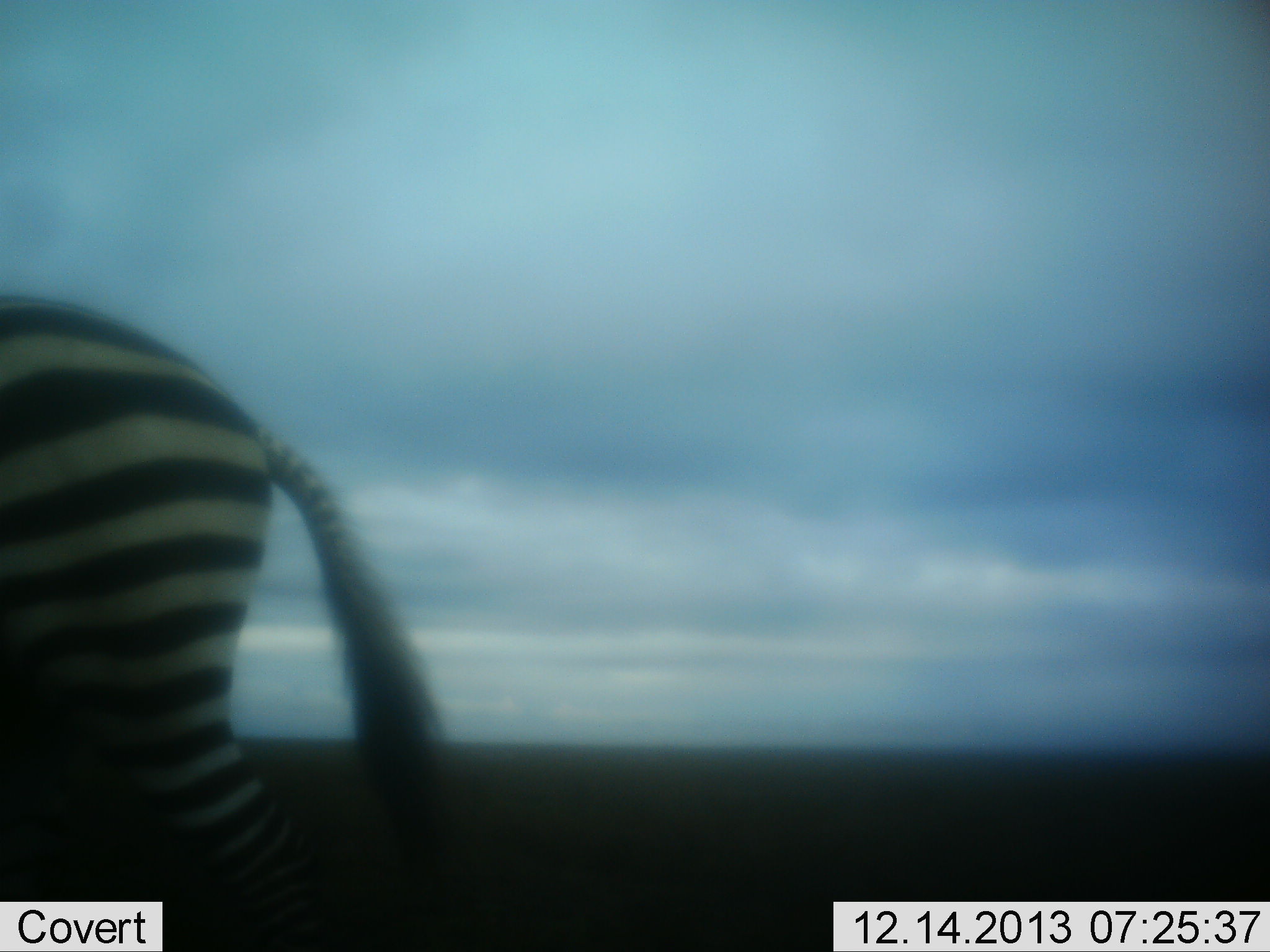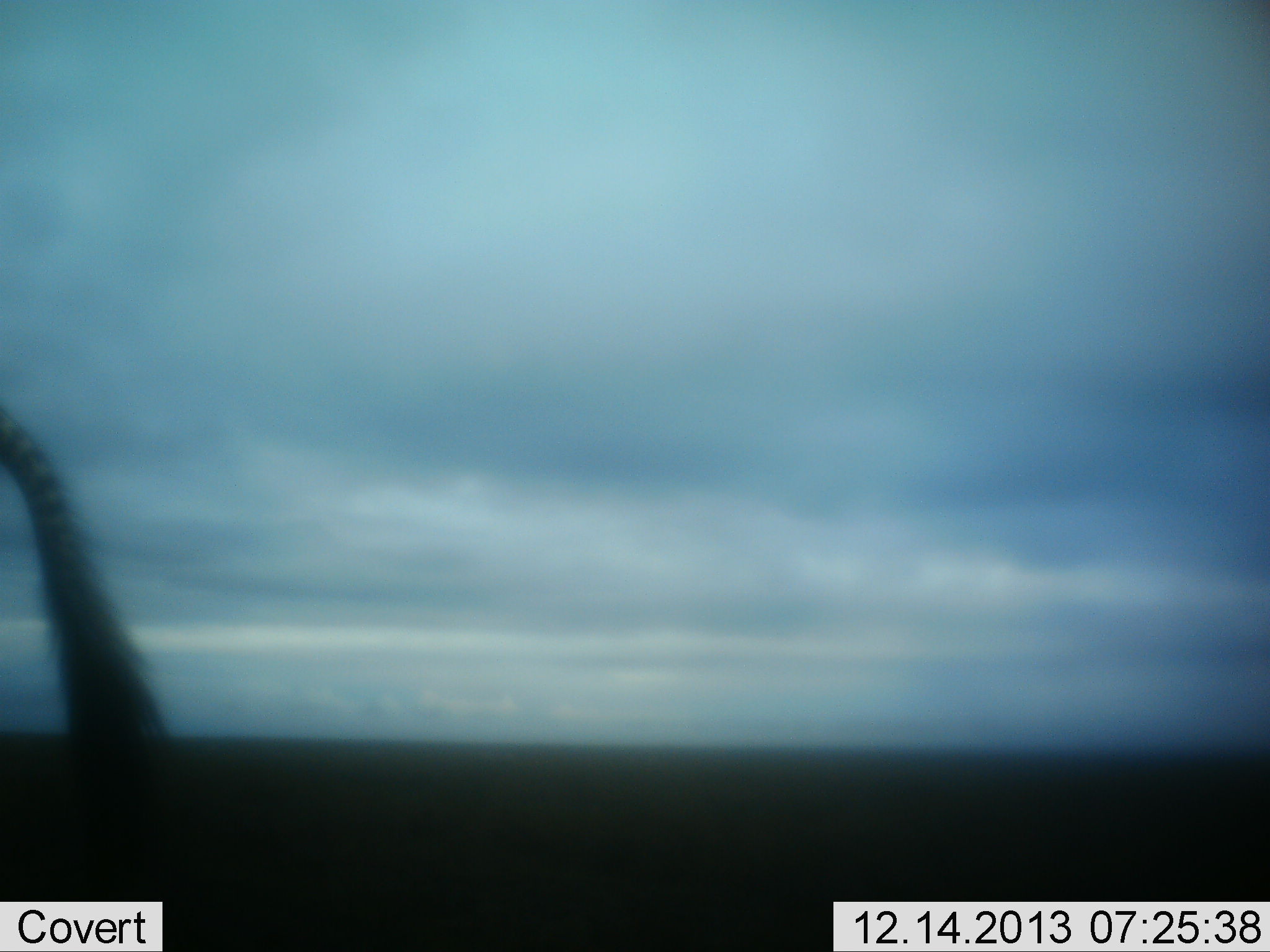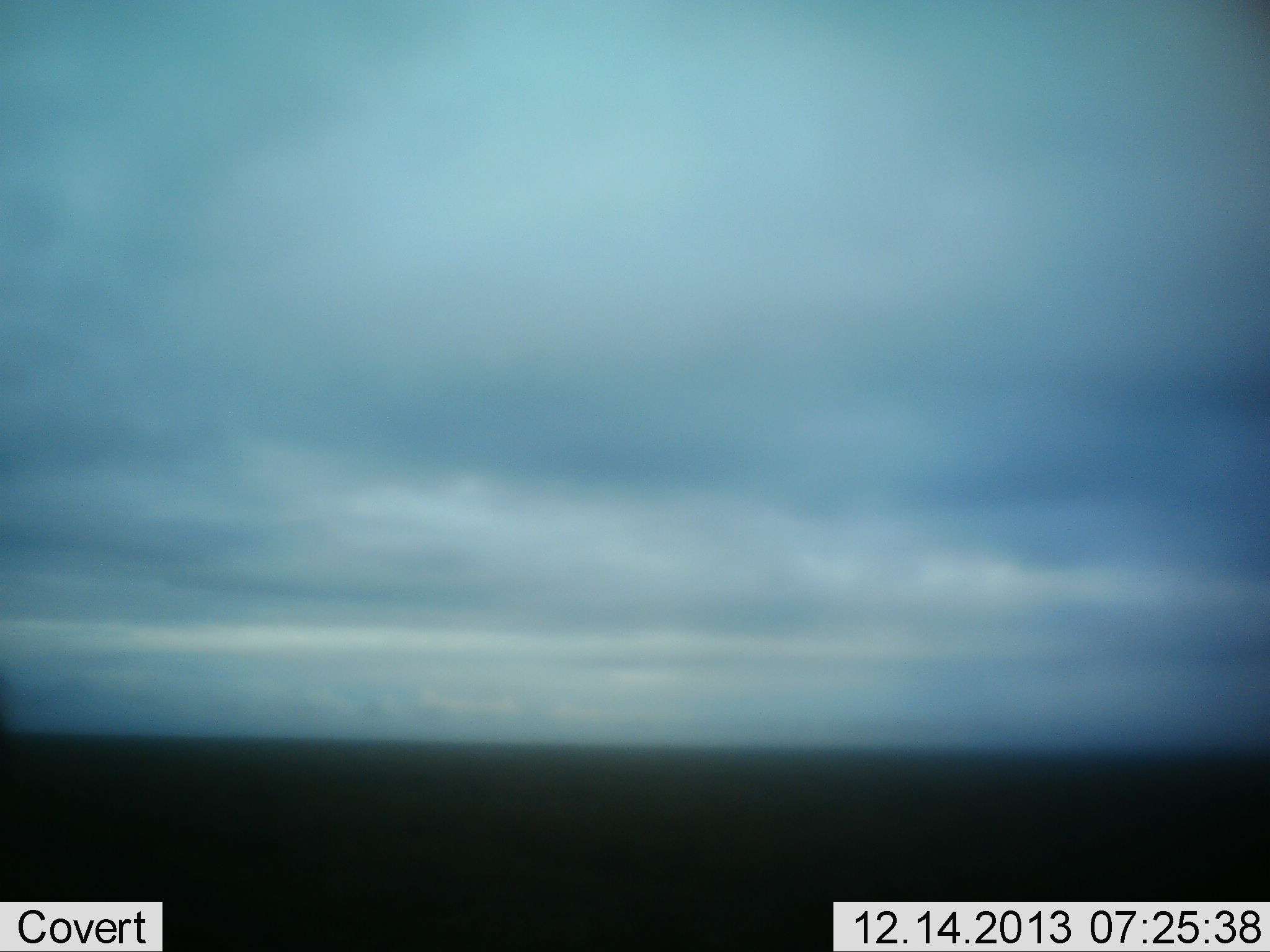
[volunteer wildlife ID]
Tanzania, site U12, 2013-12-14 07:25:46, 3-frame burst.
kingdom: Animalia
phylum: Chordata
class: Mammalia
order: Perissodactyla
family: Equidae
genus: Equus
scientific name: Equus quagga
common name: plains zebra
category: zebra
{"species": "zebra (plains zebra) (Equus quagga)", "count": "1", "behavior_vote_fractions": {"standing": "7%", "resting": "0%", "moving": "93%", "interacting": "0%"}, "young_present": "0%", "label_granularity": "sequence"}